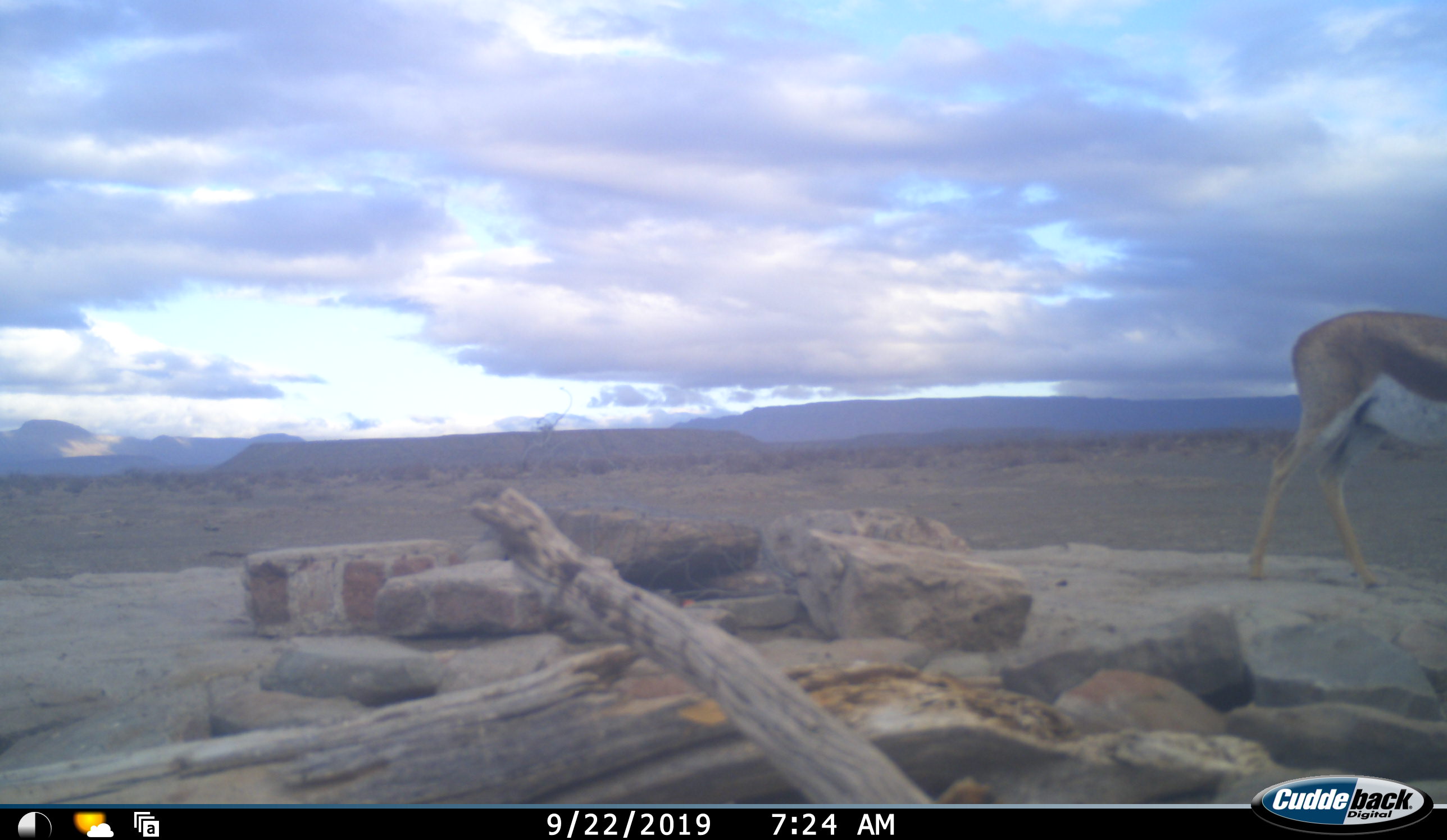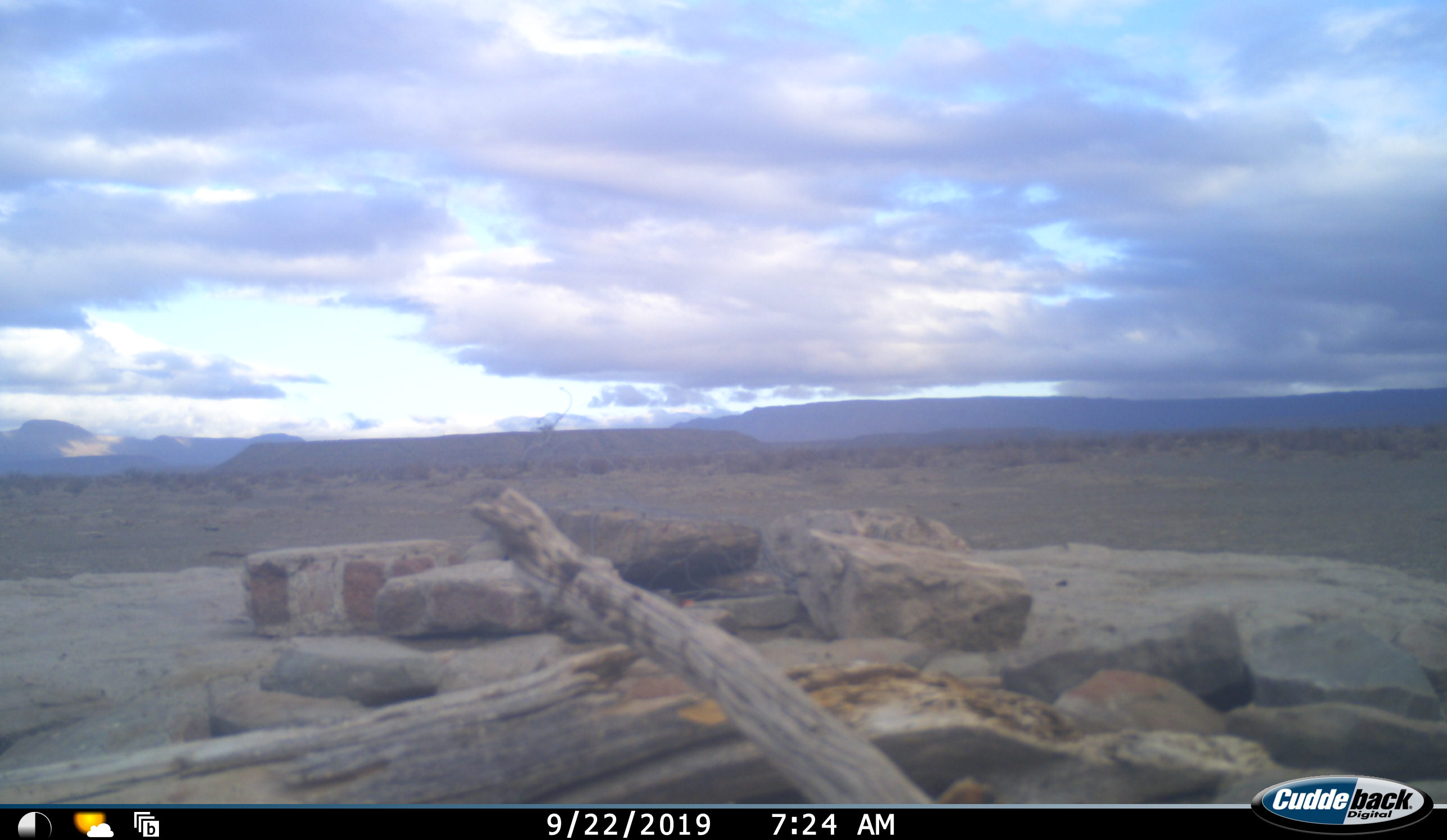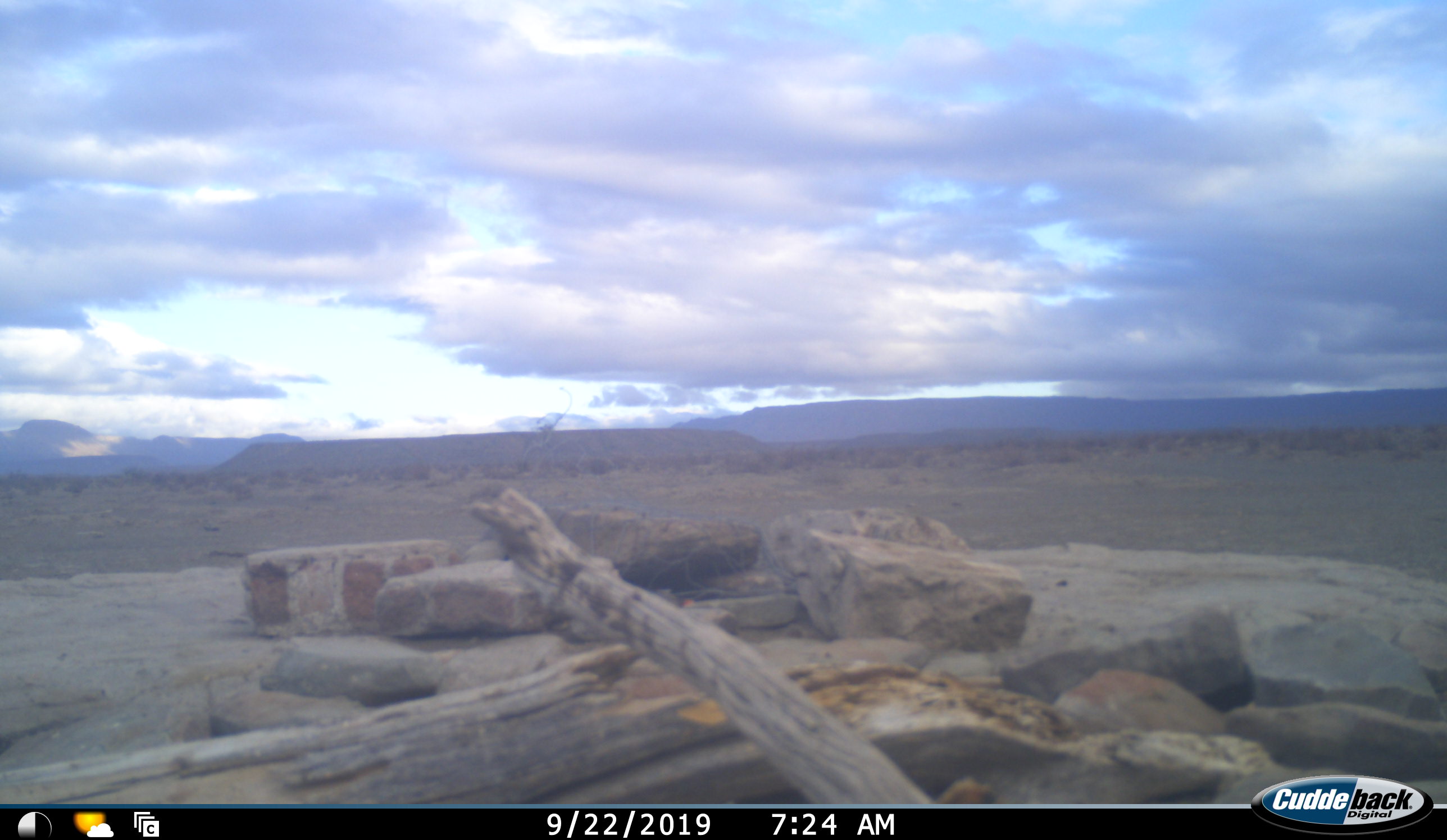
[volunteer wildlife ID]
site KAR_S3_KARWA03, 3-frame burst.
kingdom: Animalia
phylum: Chordata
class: Mammalia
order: Artiodactyla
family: Bovidae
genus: Antidorcas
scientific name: Antidorcas marsupialis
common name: springbok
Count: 1.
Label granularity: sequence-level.